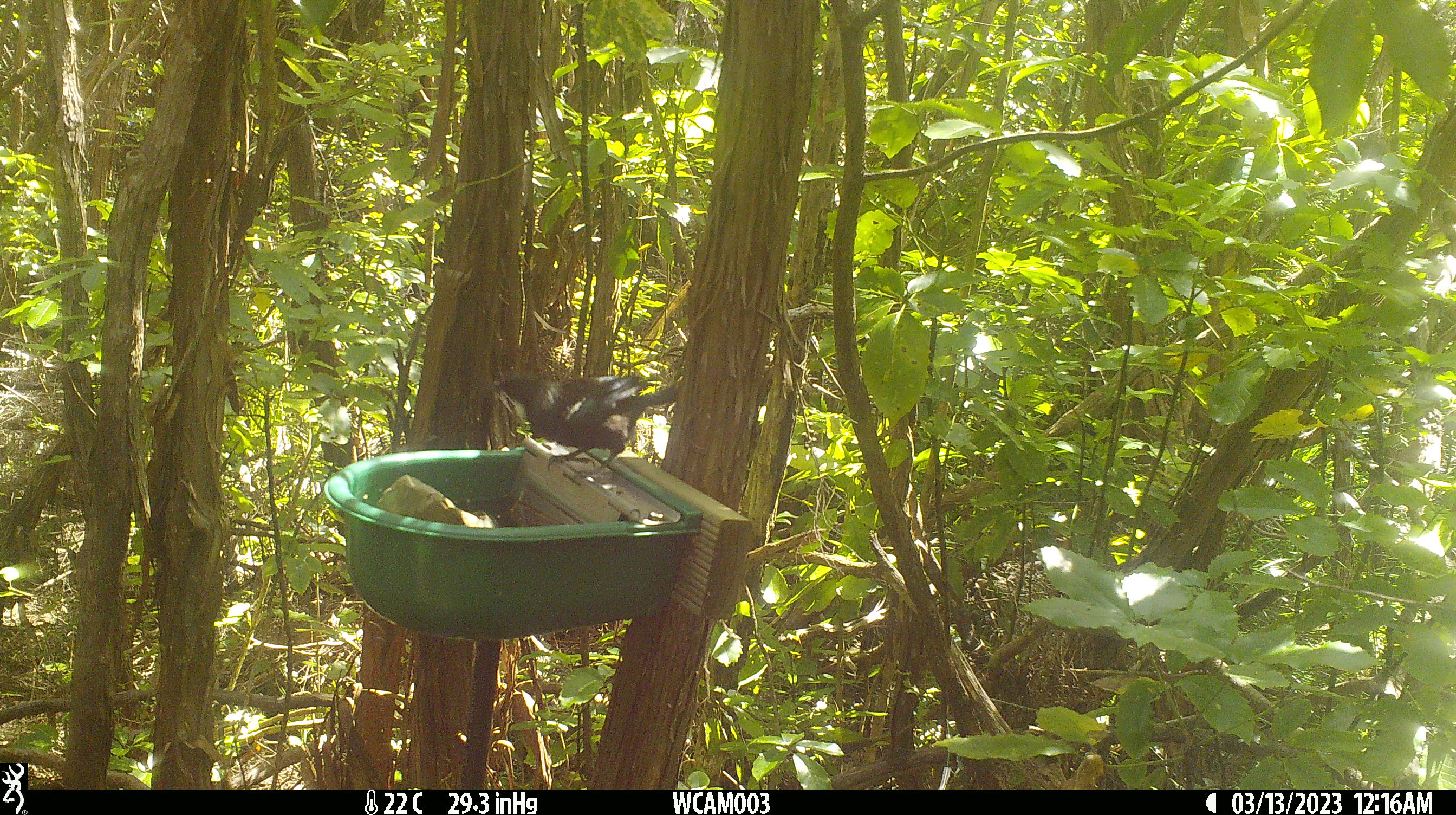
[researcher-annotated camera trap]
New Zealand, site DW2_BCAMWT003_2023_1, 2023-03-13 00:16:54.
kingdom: Animalia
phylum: Chordata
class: Aves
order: Passeriformes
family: Meliphagidae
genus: Prosthemadera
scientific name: Prosthemadera novaeseelandiae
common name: tui